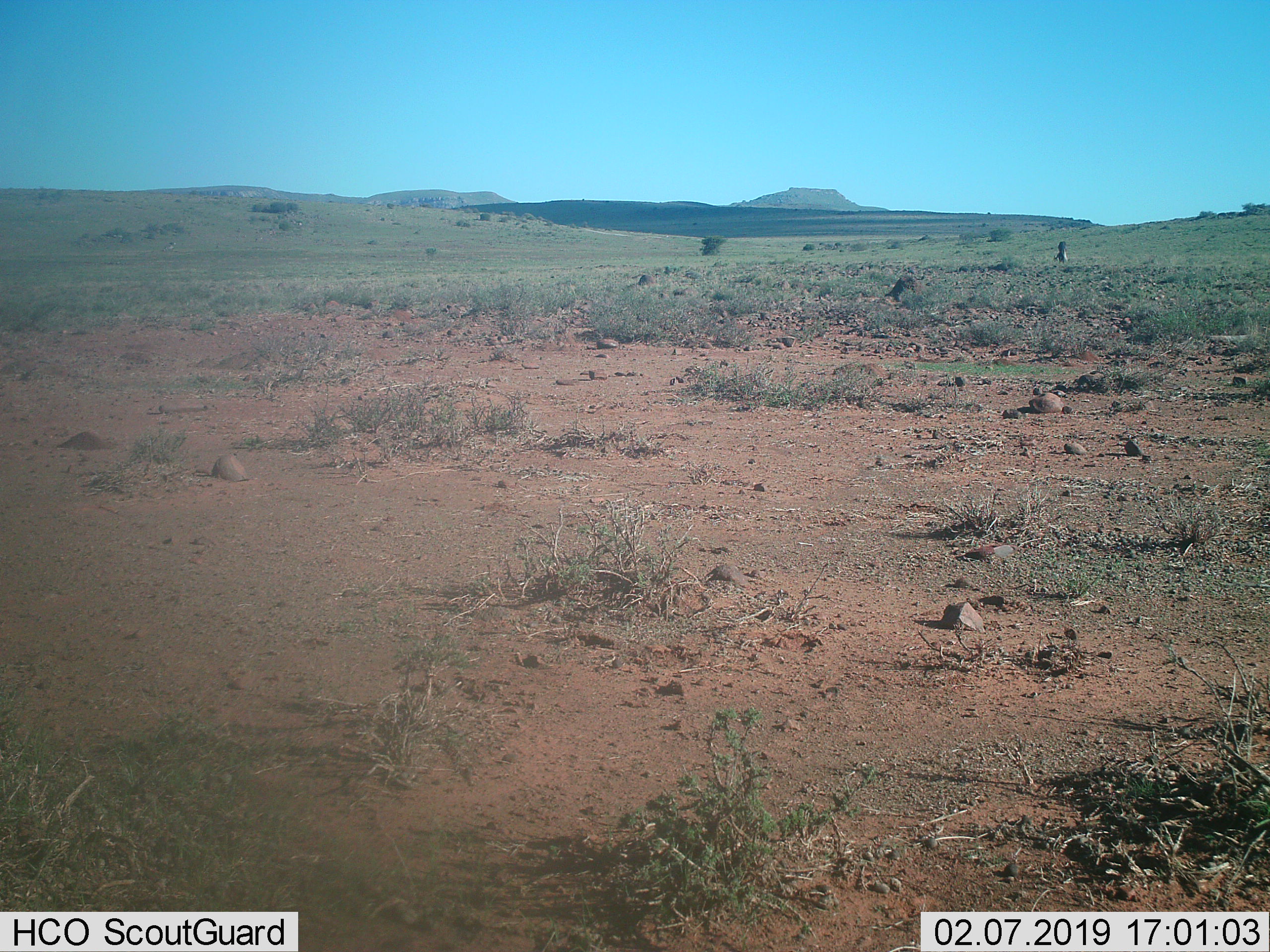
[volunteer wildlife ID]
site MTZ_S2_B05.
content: unidentified animal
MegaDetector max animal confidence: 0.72